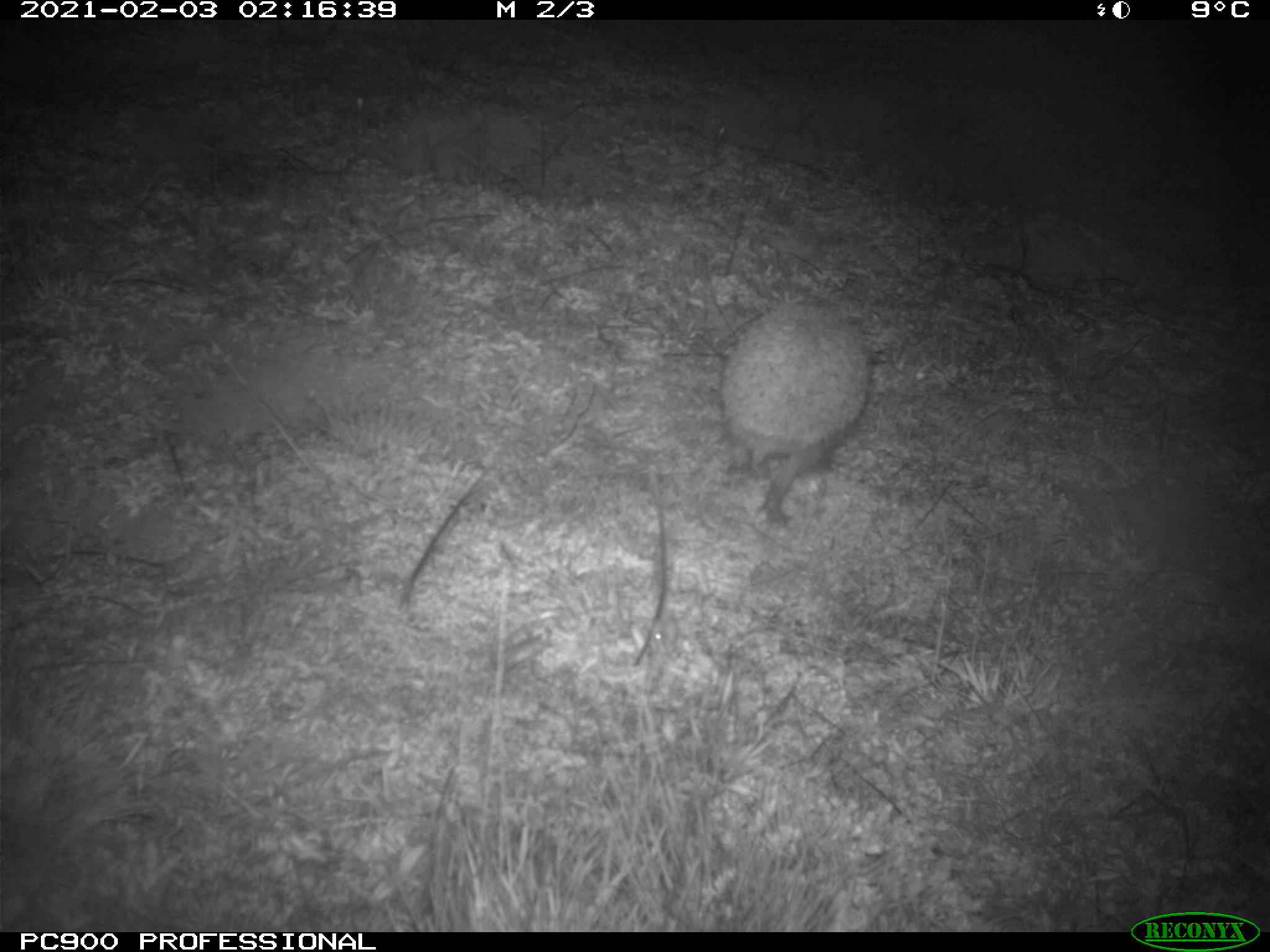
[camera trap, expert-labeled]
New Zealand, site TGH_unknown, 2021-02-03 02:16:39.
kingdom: Animalia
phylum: Chordata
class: Mammalia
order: Eulipotyphla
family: Erinaceidae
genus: Erinaceus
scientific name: Erinaceus europaeus europaeus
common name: european hedgehog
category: hedgehog